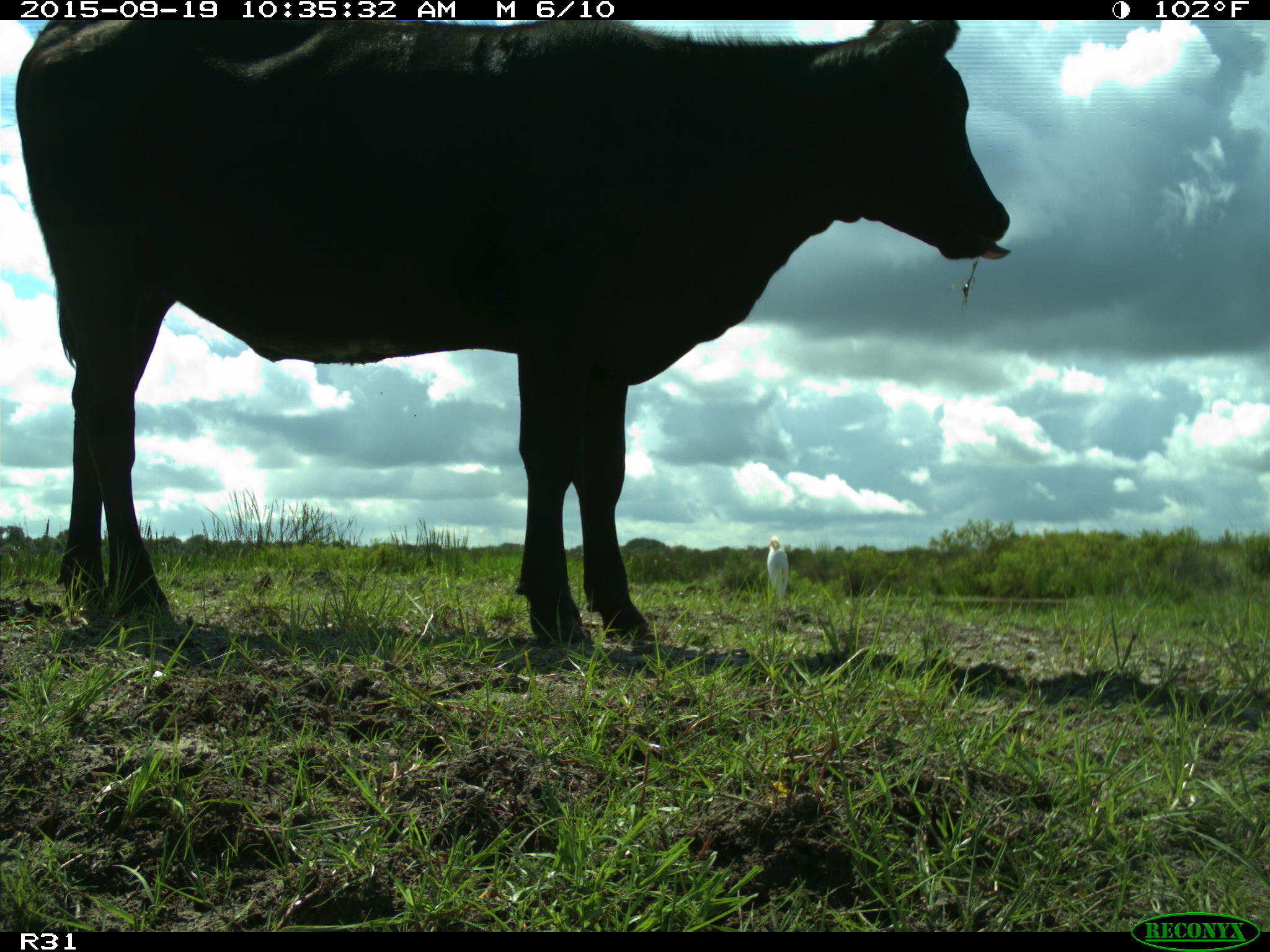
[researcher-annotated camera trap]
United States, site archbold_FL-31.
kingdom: Animalia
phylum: Chordata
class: Mammalia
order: Artiodactyla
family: Bovidae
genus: Bos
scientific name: Bos taurus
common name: domestic cow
Bos taurus (domestic cow).